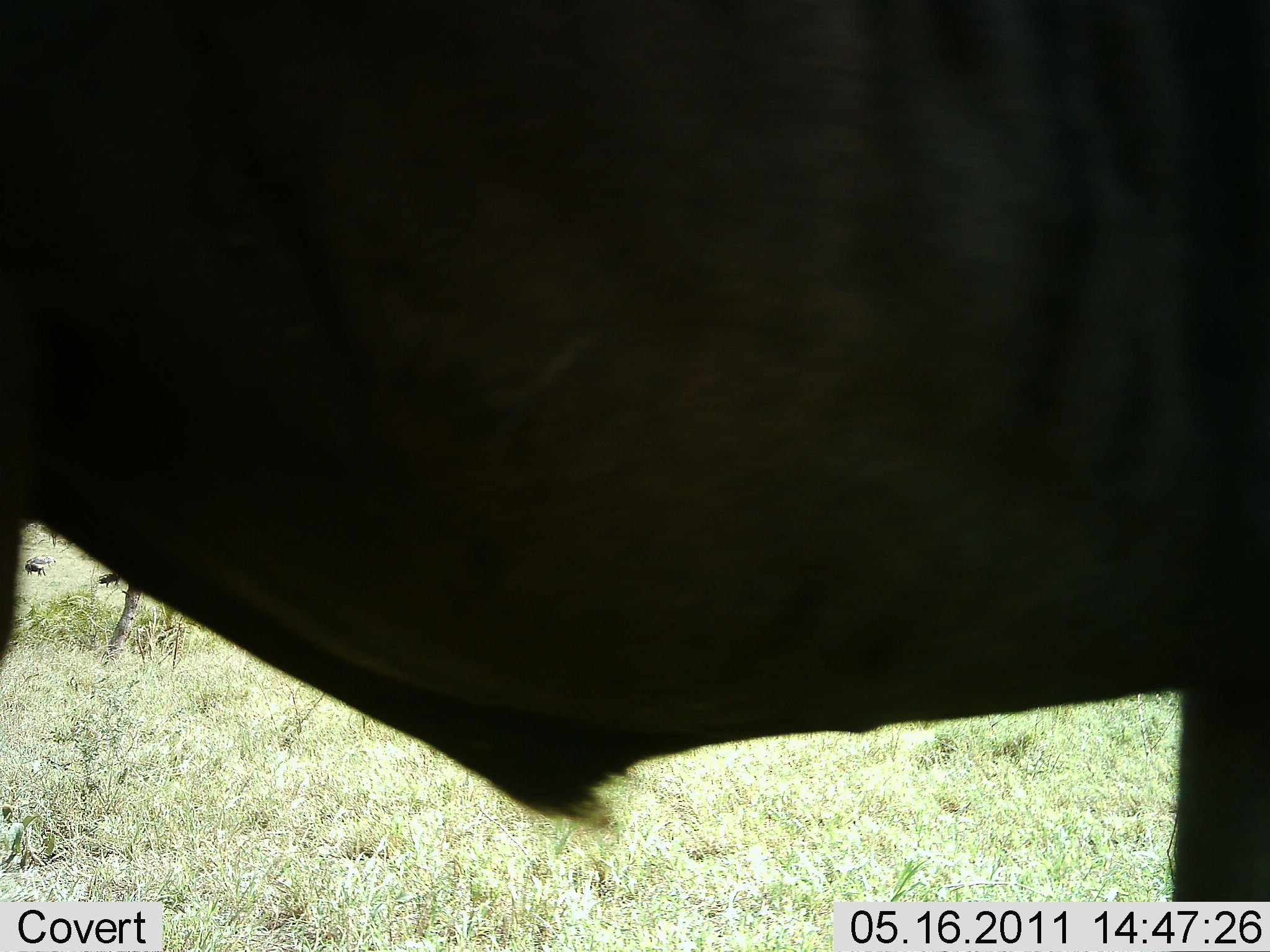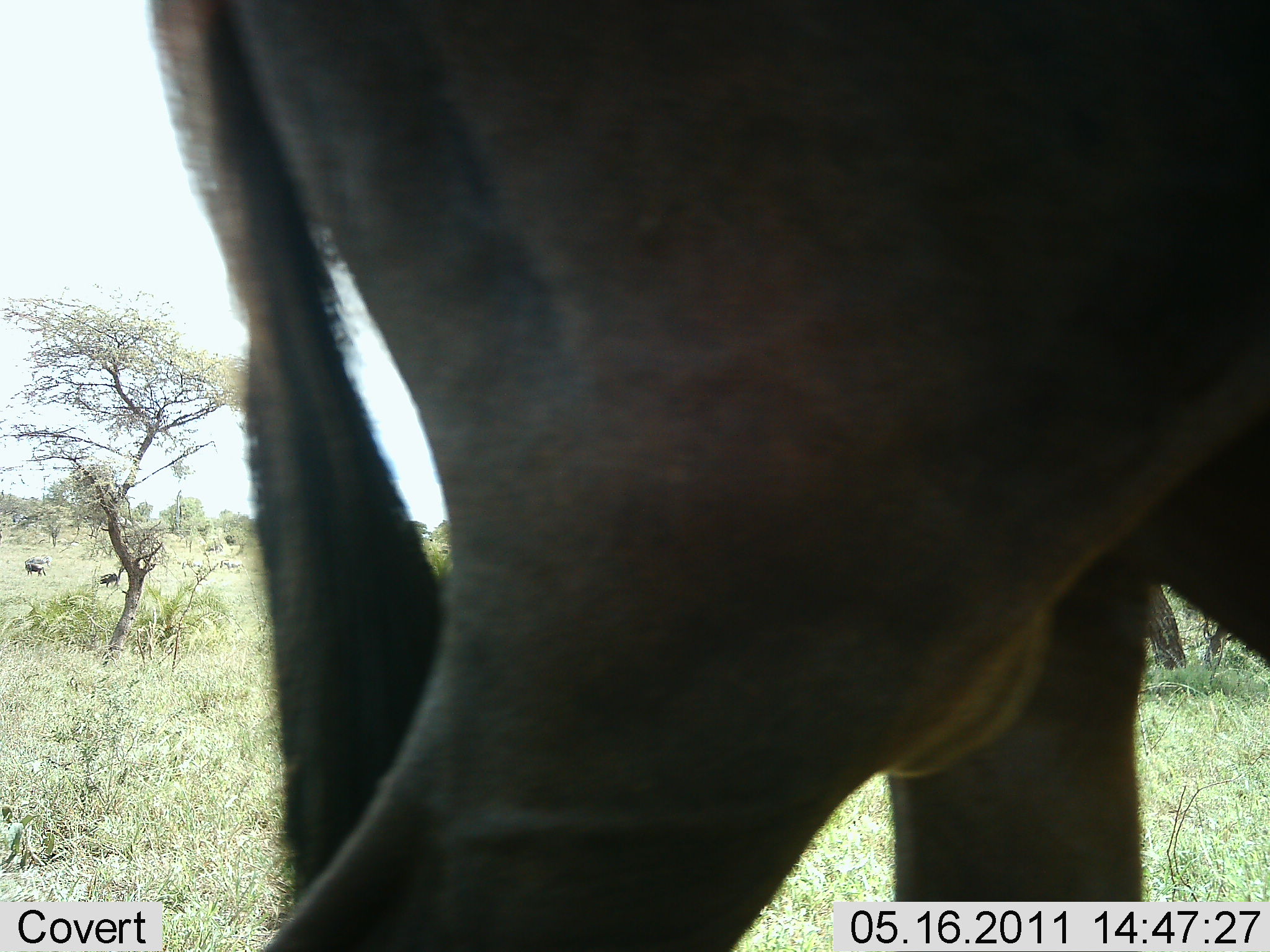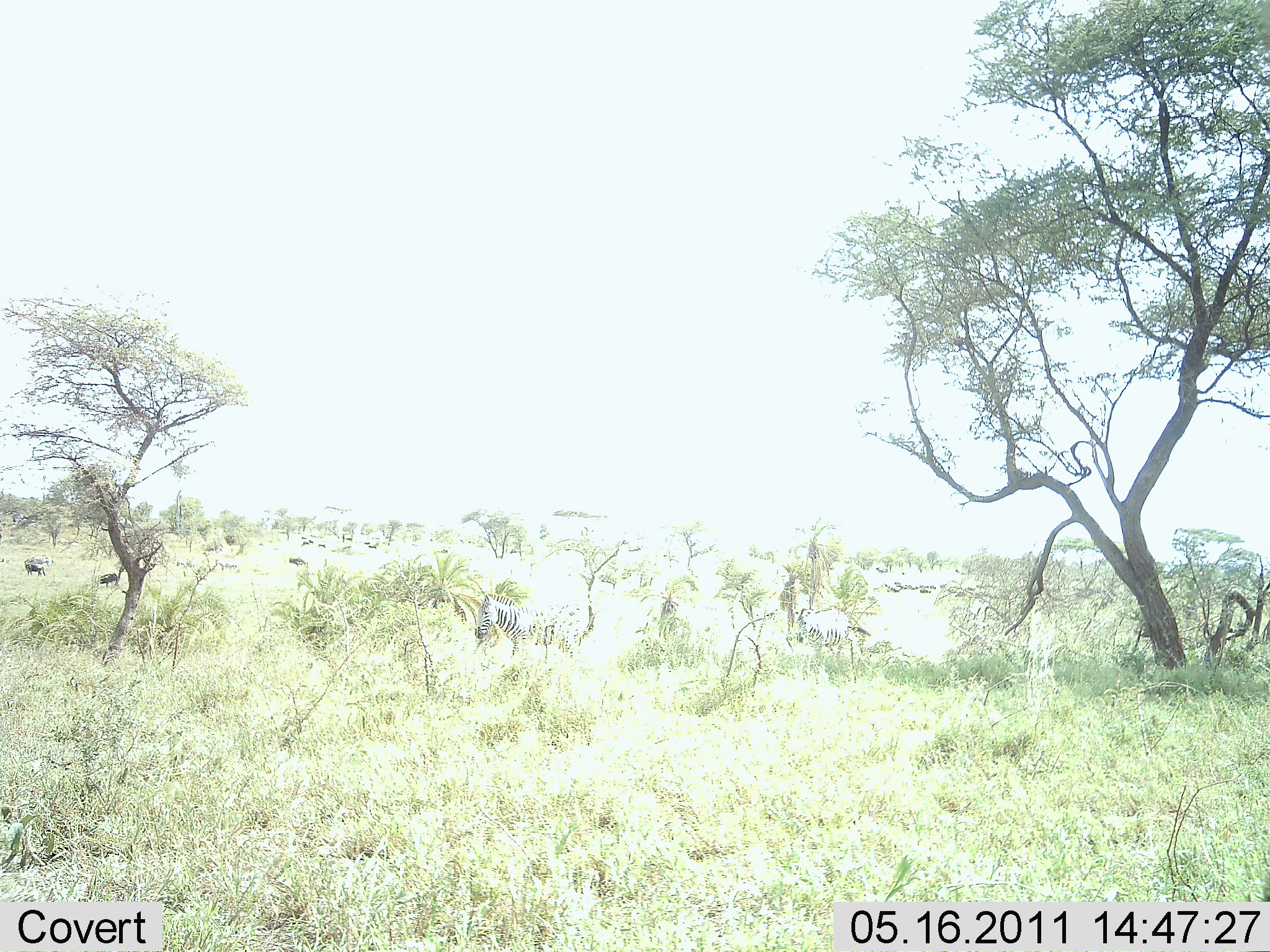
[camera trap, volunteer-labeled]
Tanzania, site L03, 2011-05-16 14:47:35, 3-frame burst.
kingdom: Animalia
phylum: Chordata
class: Mammalia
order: Artiodactyla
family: Bovidae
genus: Connochaetes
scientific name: Connochaetes taurinus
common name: blue wildebeest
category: wildebeest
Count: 1.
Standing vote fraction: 38%.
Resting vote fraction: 0%.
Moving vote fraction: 94%.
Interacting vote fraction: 0%.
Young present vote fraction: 0%.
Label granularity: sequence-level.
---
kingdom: Animalia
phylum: Chordata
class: Mammalia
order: Perissodactyla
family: Equidae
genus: Equus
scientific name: Equus quagga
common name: plains zebra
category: zebra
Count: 2.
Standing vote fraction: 86%.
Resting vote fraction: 0%.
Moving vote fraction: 14%.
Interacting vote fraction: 0%.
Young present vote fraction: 0%.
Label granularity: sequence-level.